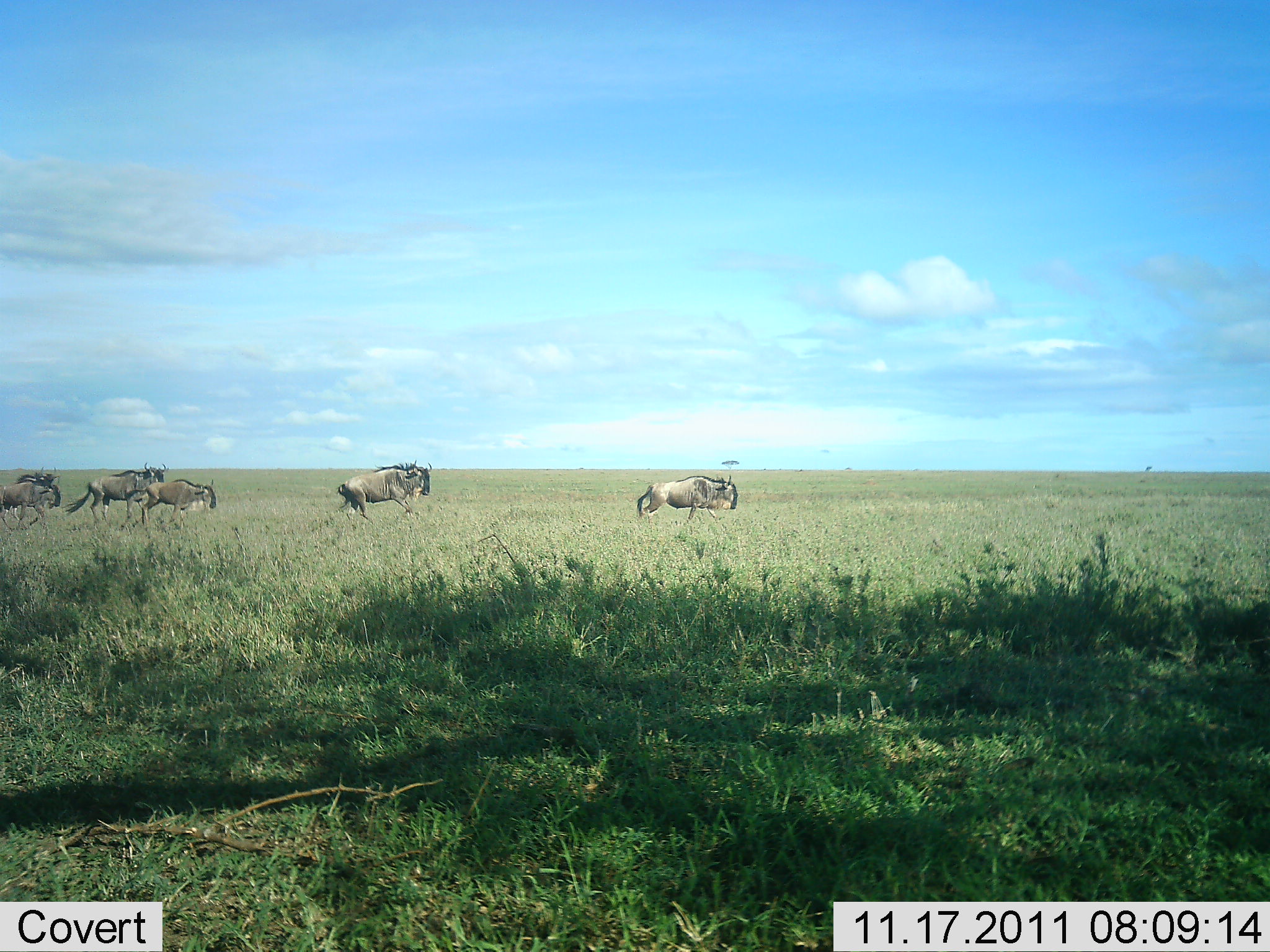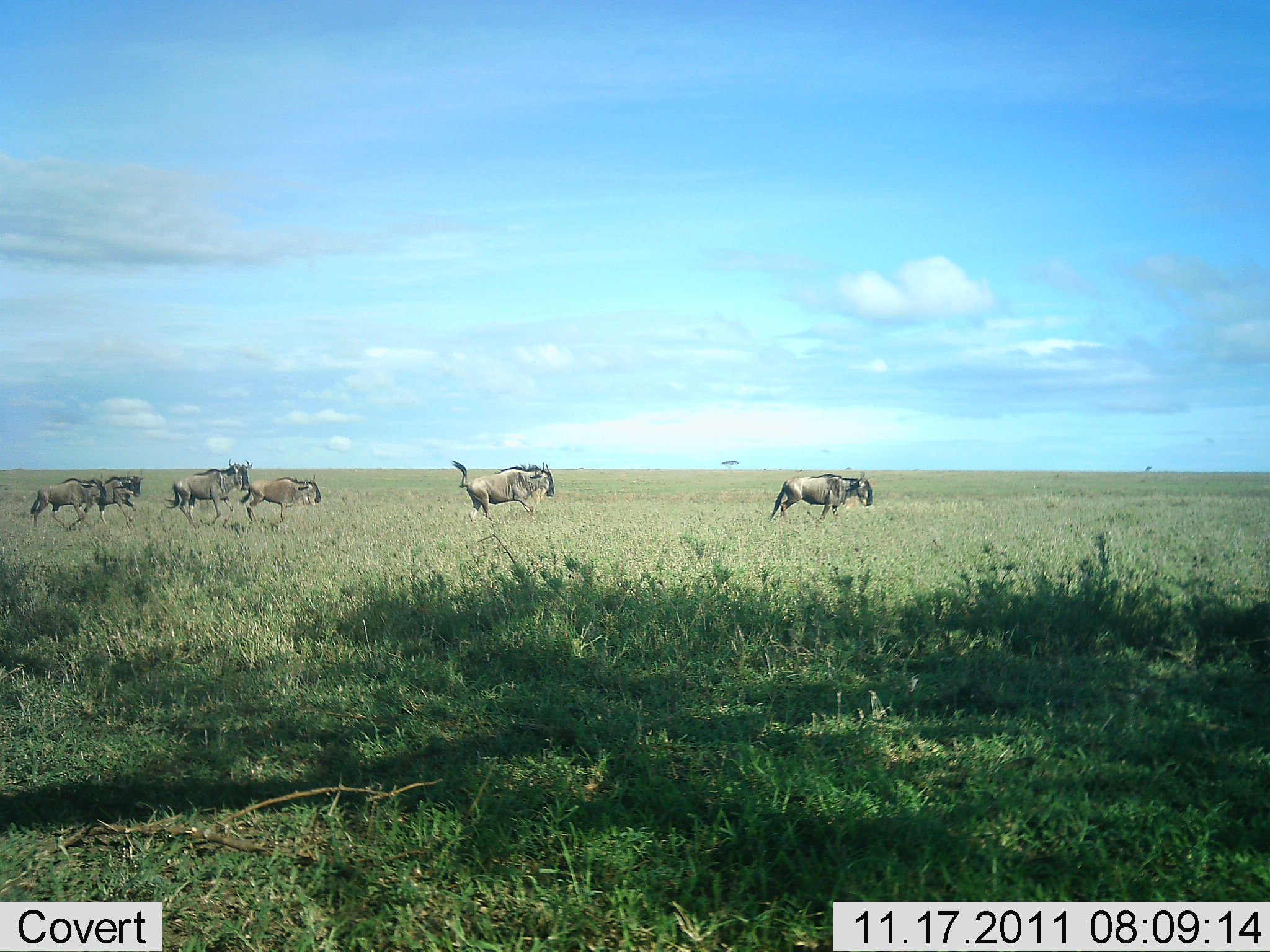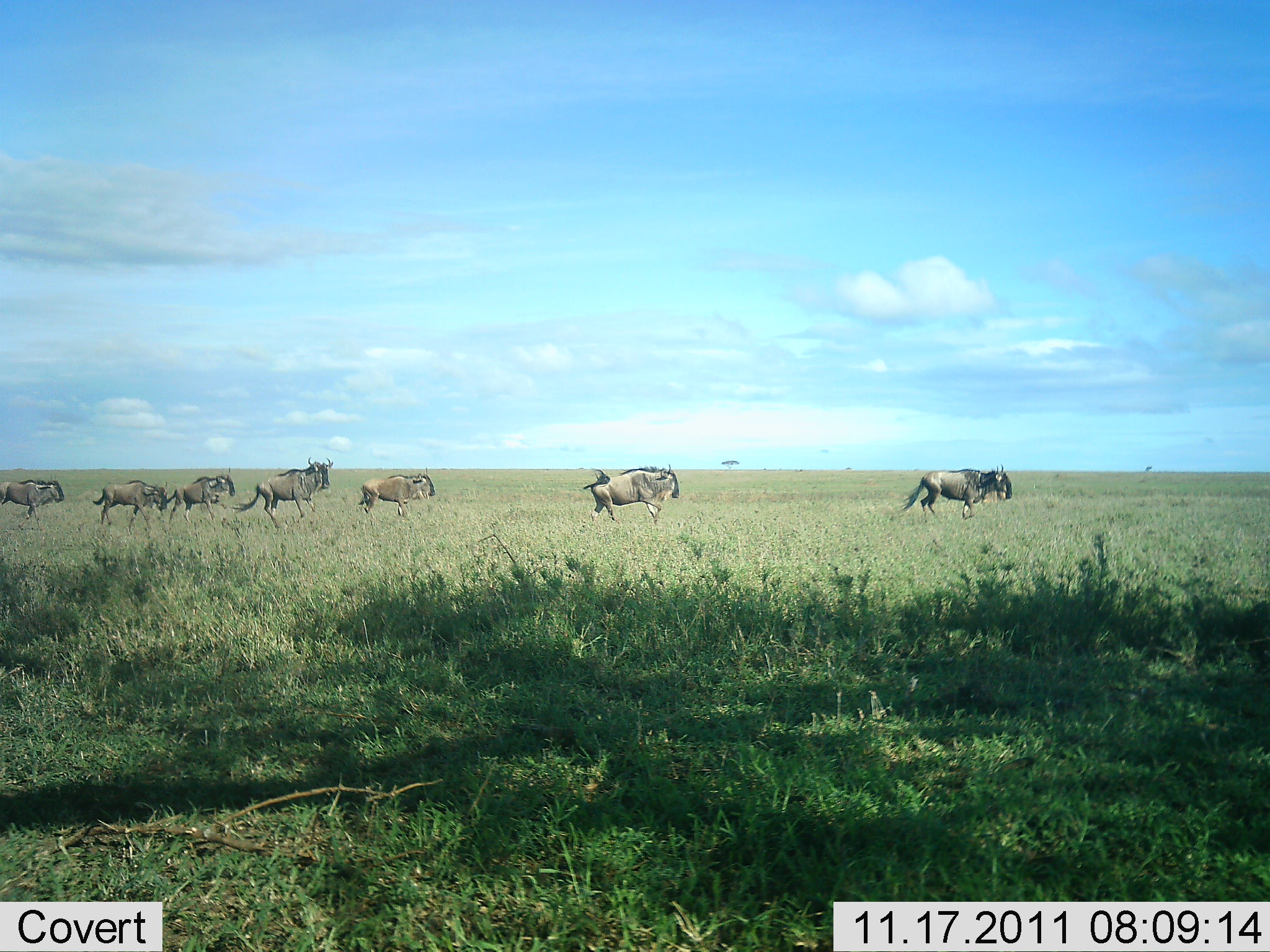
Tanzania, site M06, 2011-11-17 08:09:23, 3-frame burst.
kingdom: Animalia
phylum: Chordata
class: Mammalia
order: Artiodactyla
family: Bovidae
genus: Connochaetes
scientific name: Connochaetes taurinus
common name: blue wildebeest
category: wildebeest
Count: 7.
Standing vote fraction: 10%.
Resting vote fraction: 0%.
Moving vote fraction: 100%.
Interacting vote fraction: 0%.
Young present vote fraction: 0%.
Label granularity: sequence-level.